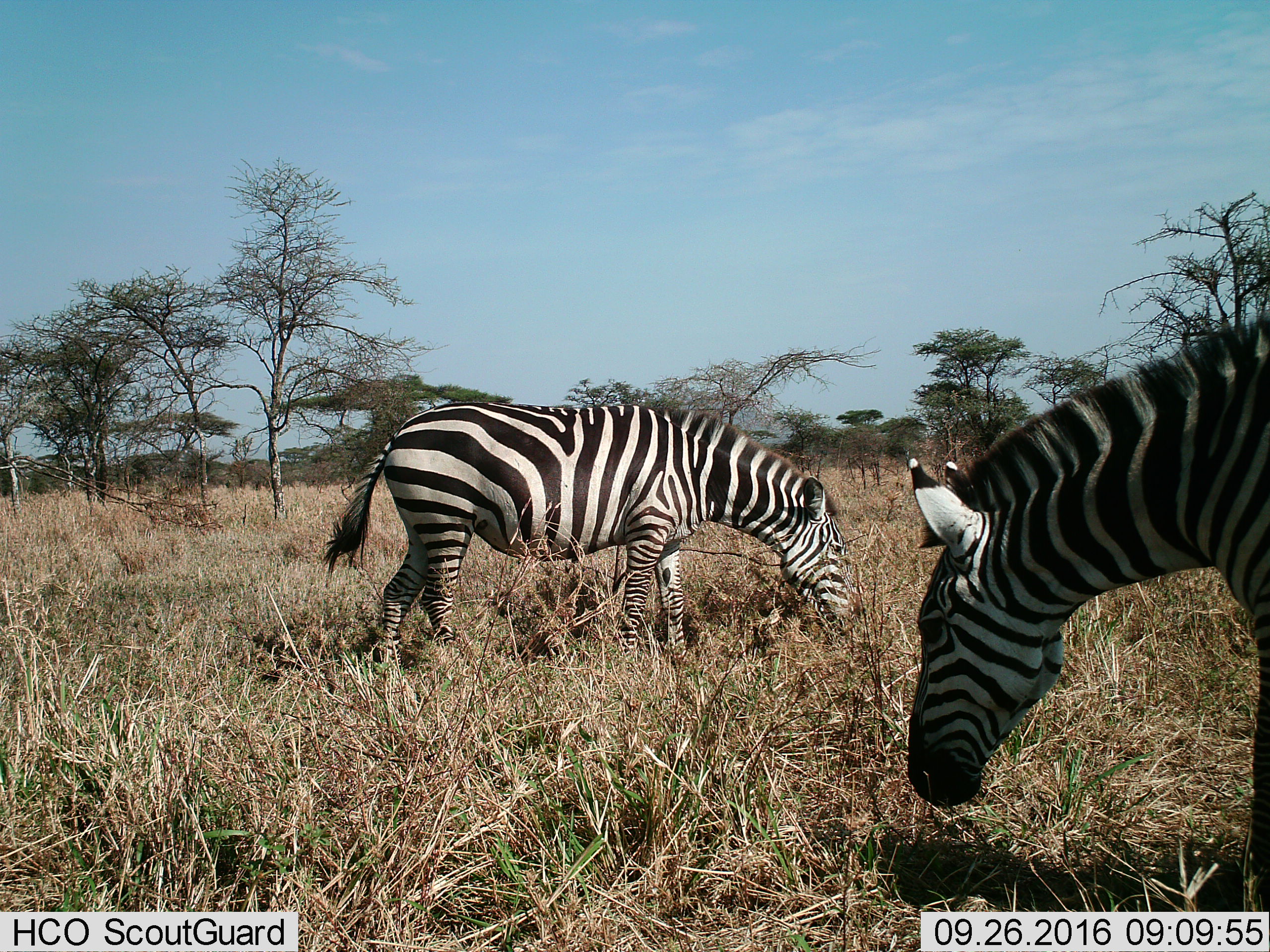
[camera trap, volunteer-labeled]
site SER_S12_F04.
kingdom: Animalia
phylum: Chordata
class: Mammalia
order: Perissodactyla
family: Equidae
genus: Equus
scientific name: Equus quagga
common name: plains zebra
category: zebraplains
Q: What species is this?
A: Zebraplains (plains zebra) (Equus quagga).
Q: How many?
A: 2.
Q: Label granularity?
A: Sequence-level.